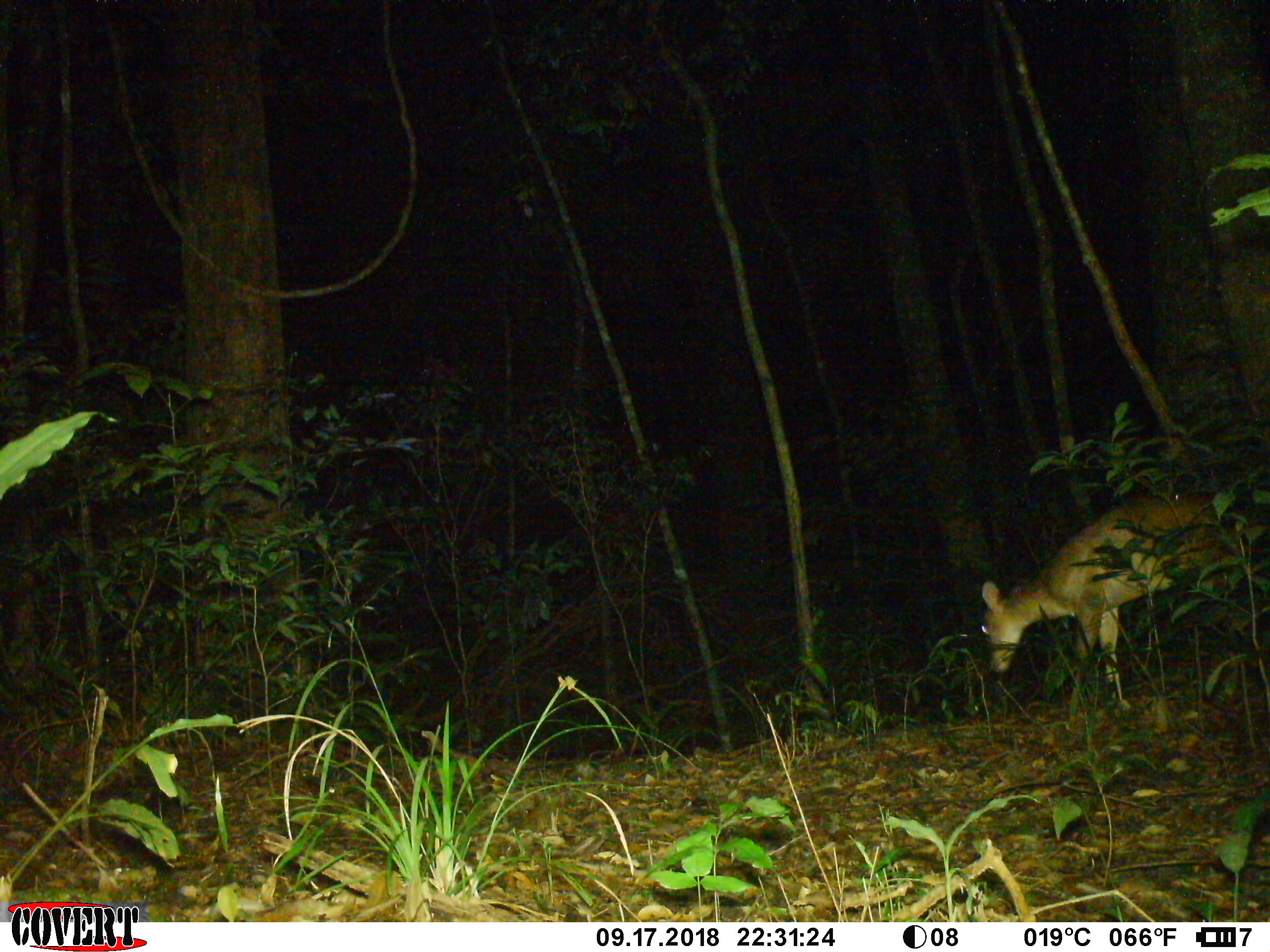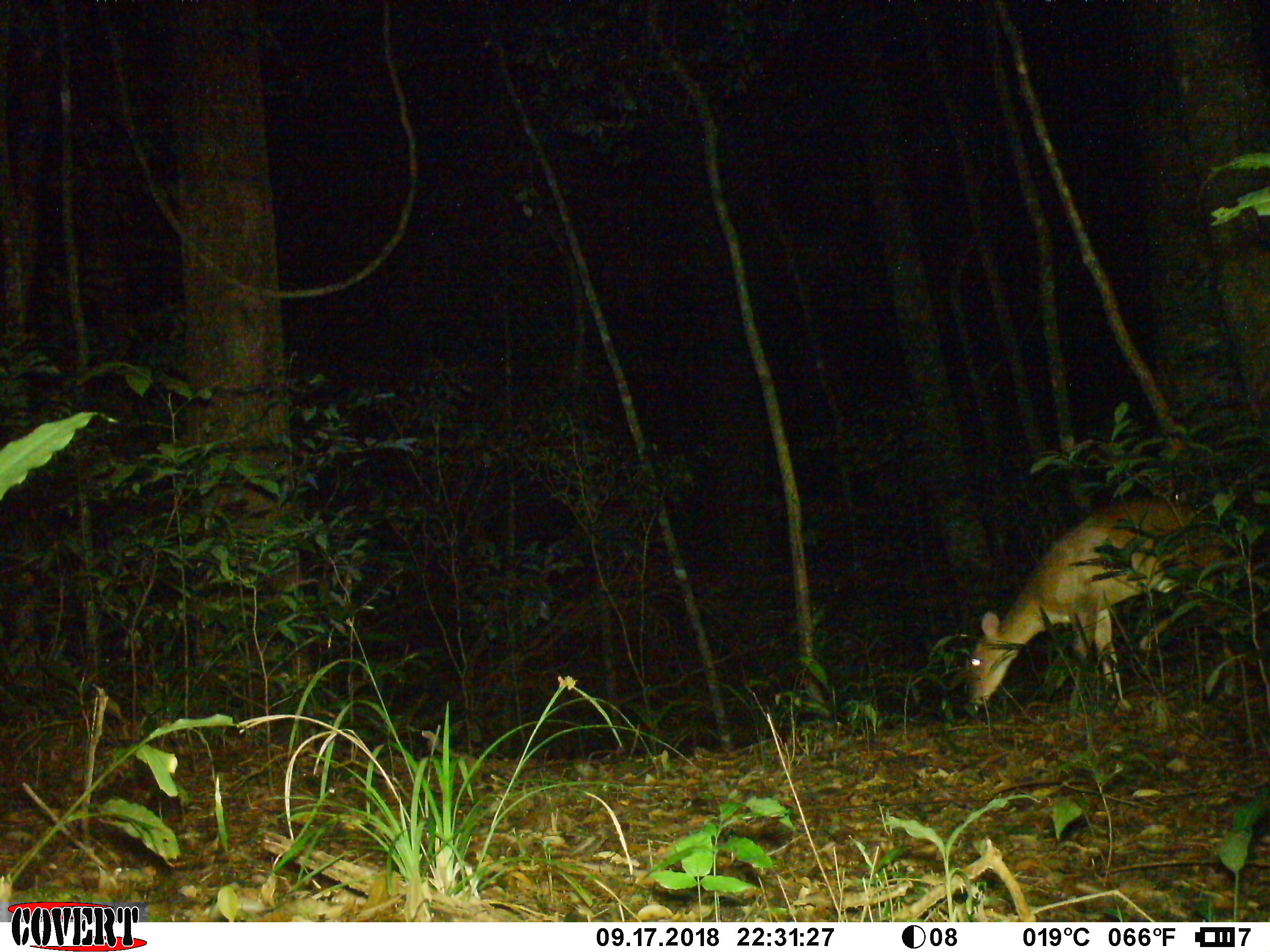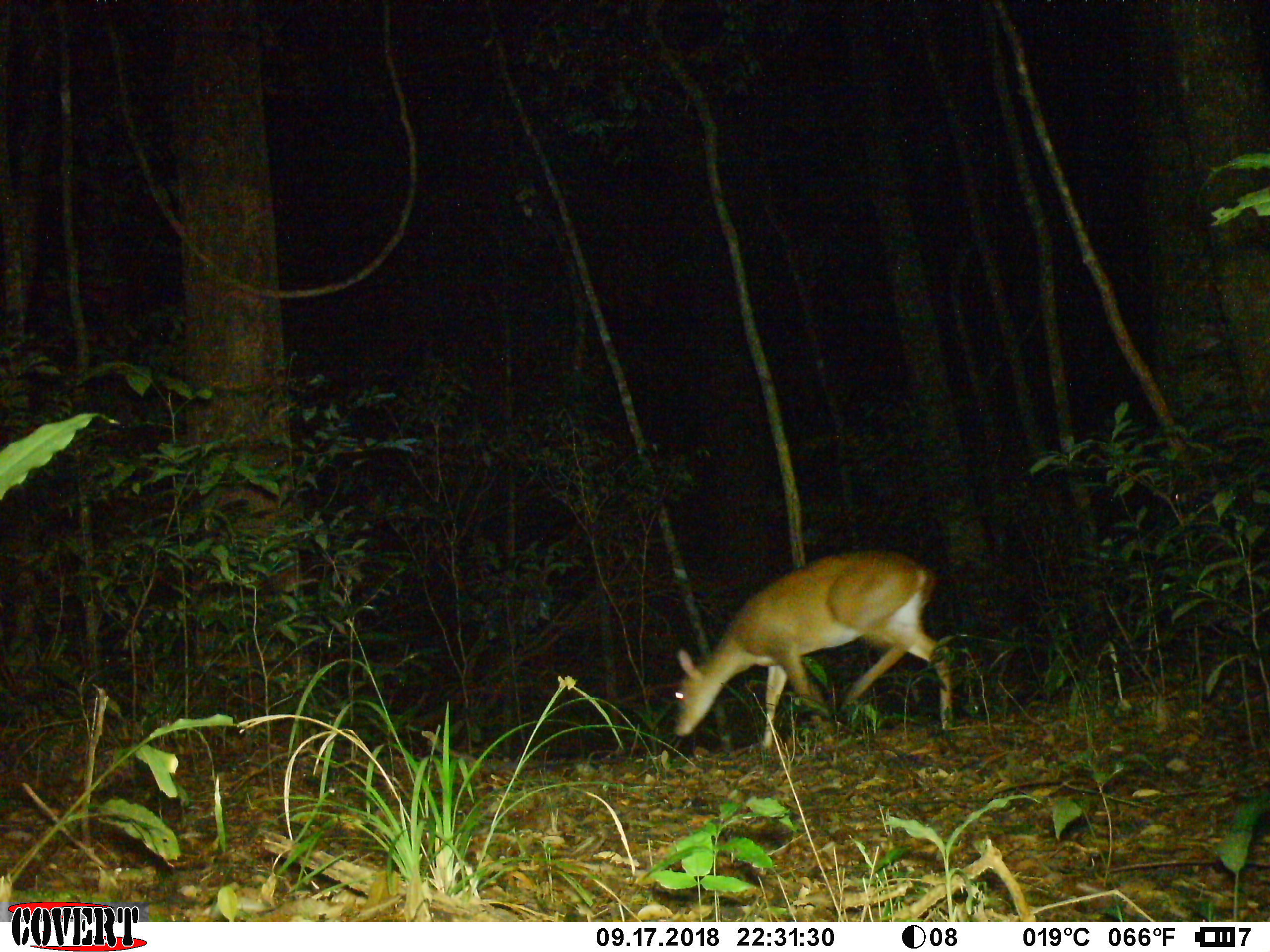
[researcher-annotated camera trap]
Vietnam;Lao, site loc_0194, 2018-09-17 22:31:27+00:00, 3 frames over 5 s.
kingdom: Animalia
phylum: Chordata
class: Mammalia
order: Artiodactyla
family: Cervidae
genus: Muntiacus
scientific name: Muntiacus vuquangensis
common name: large-antlered muntjac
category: large antlered muntjac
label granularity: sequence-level